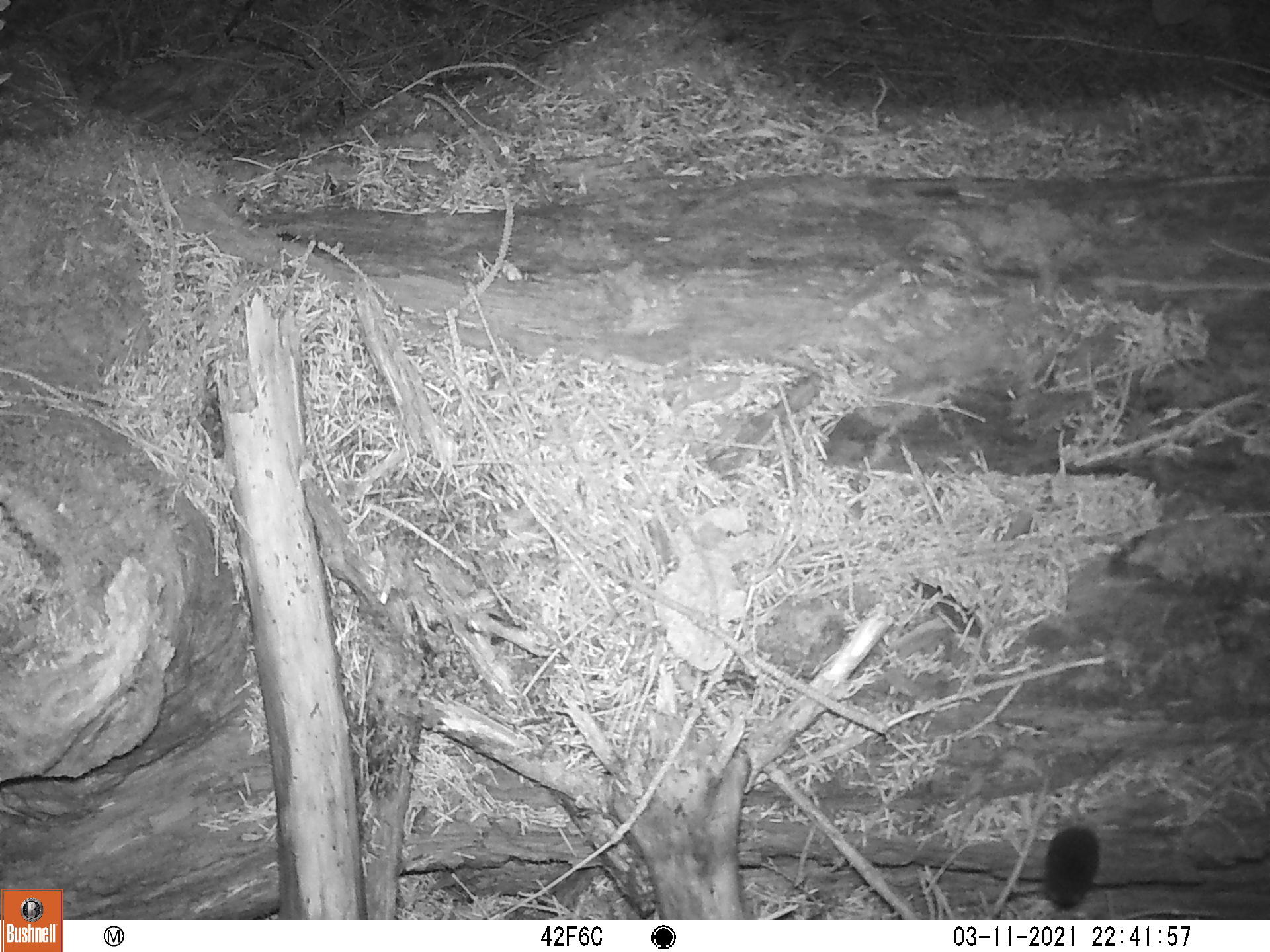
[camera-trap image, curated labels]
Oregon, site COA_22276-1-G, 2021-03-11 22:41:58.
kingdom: Animalia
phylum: Chordata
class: Mammalia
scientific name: Mammalia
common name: small mammal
Small mammal (Mammalia).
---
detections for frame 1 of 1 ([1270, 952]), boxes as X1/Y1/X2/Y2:
small mammal: 1016/739/1179/916